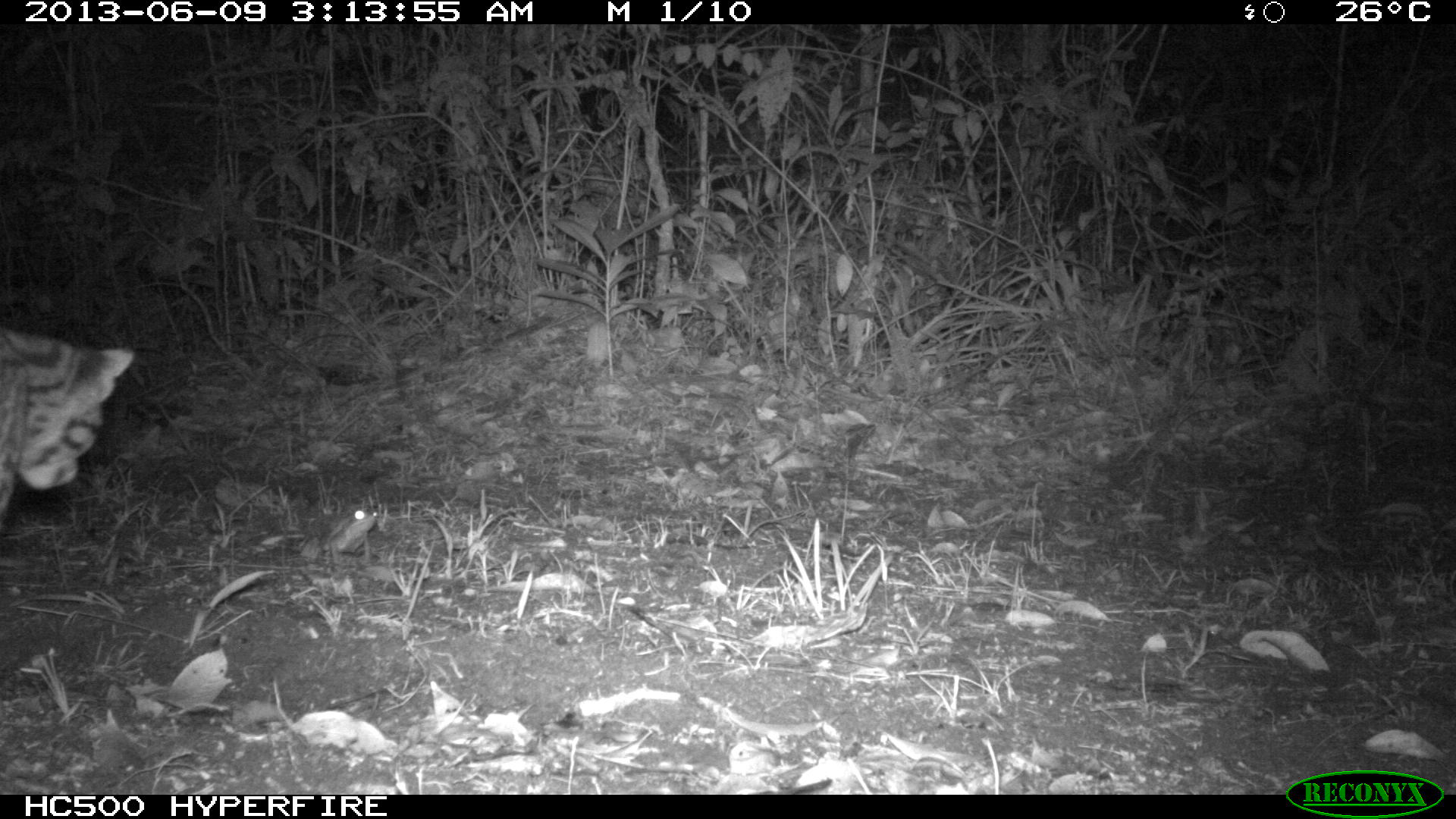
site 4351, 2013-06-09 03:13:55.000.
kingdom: Animalia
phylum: Chordata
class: Mammalia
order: Carnivora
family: Felidae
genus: Leopardus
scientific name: Leopardus wiedii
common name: margay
Leopardus wiedii (margay), count 1, sex female.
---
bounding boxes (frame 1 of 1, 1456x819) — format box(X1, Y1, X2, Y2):
leopardus wiedii: box(0, 325, 135, 525)